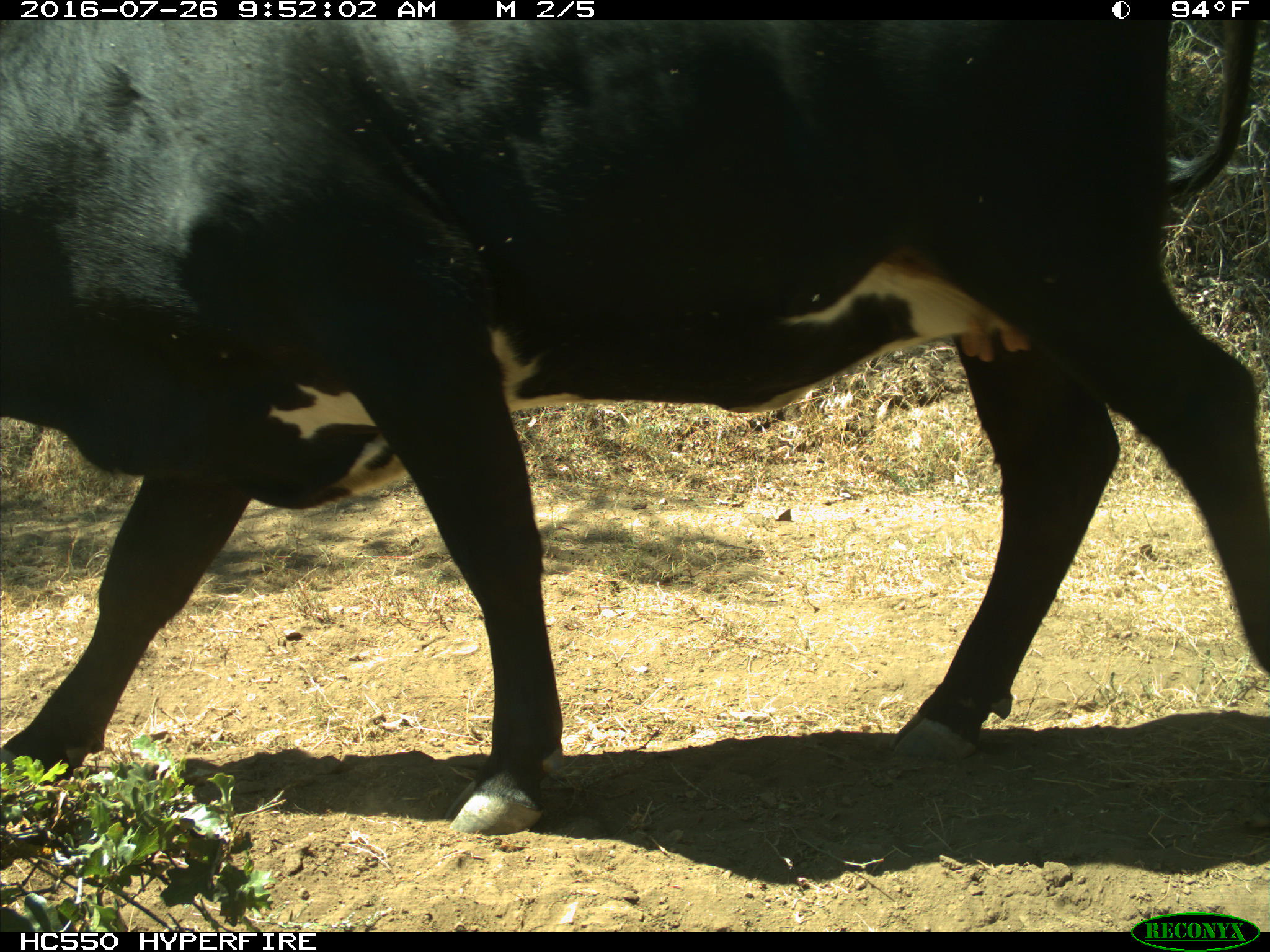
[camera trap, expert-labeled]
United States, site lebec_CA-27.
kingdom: Animalia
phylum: Chordata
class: Mammalia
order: Artiodactyla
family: Bovidae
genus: Bos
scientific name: Bos taurus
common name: domestic cow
Bos taurus (domestic cow).